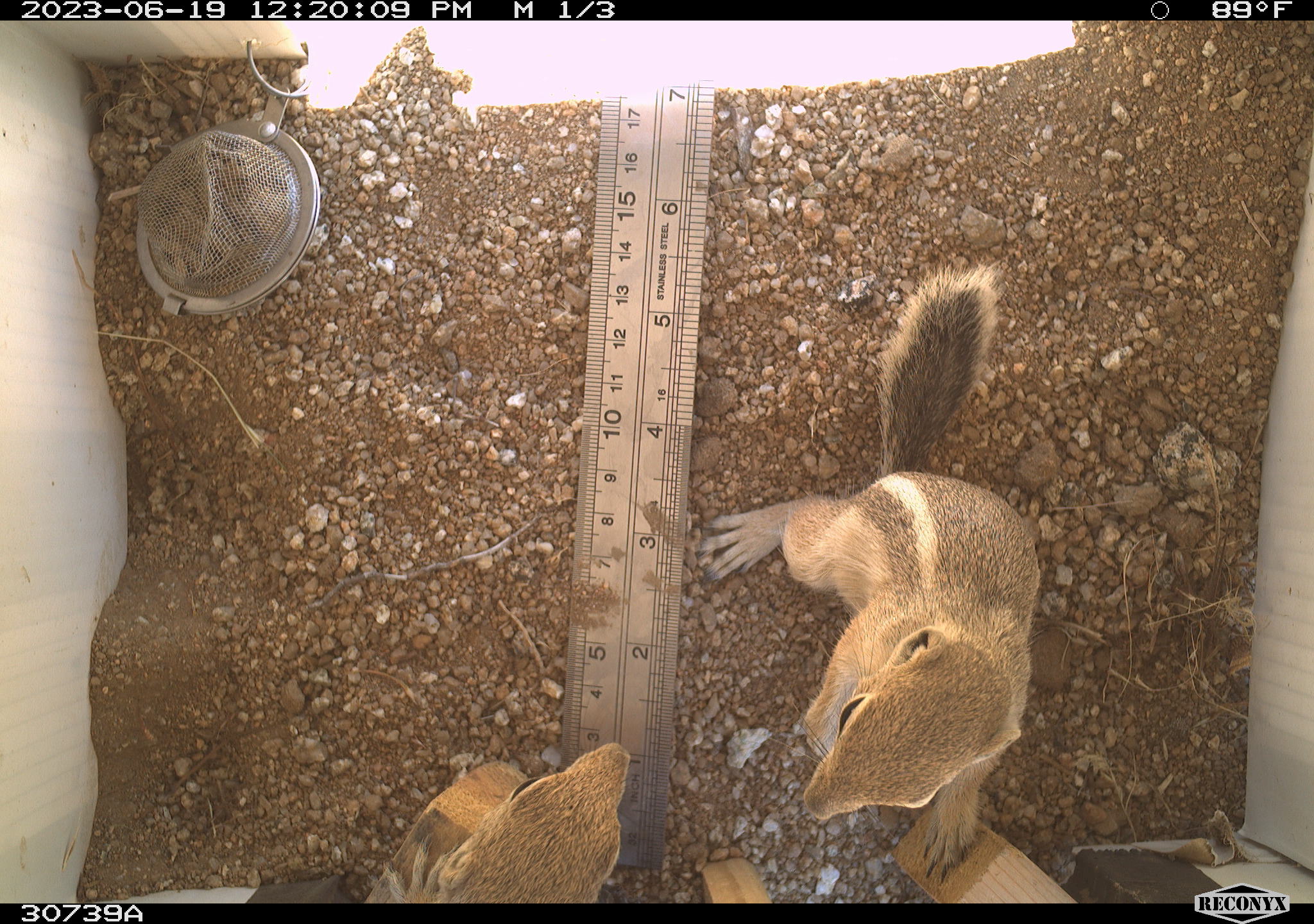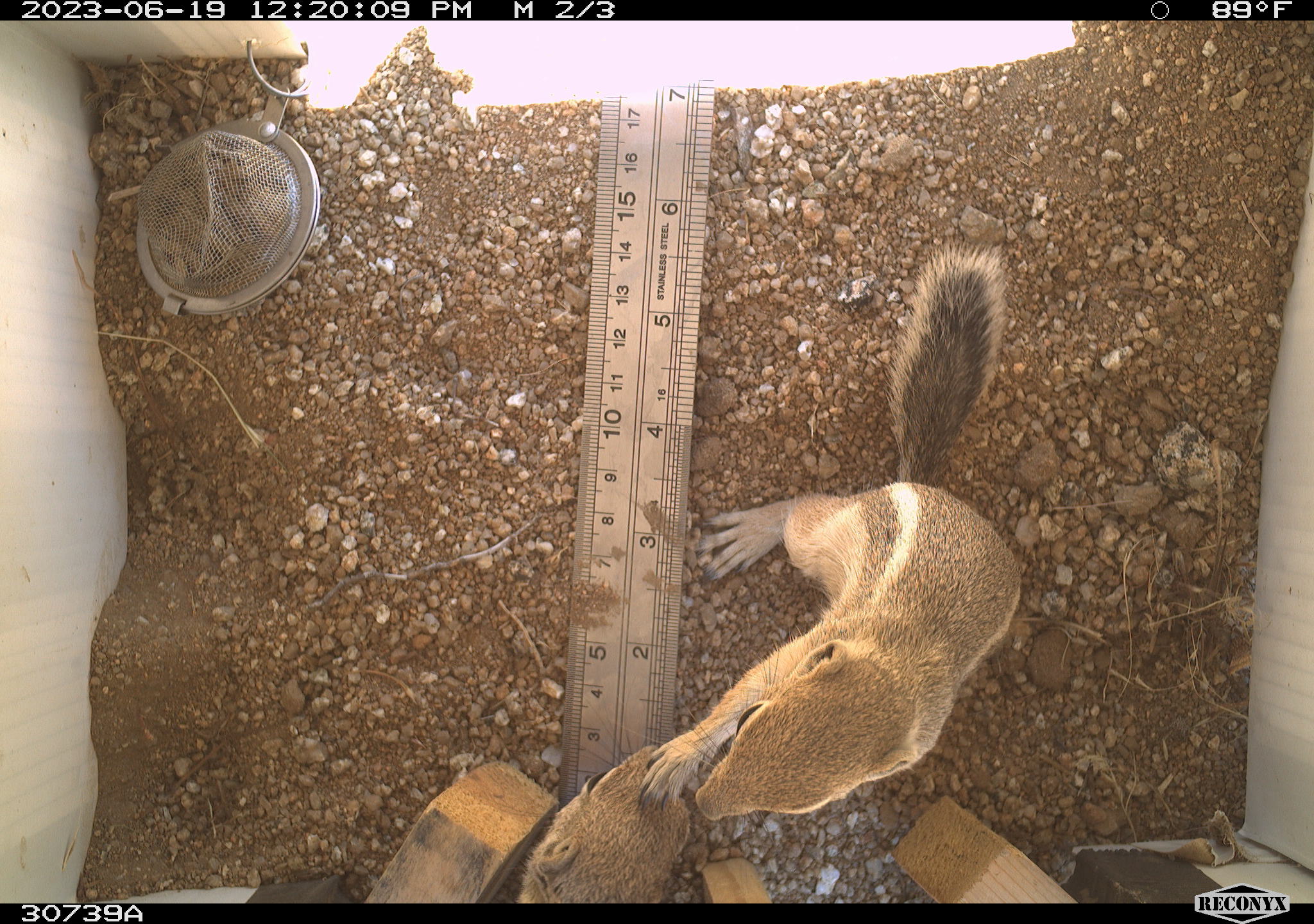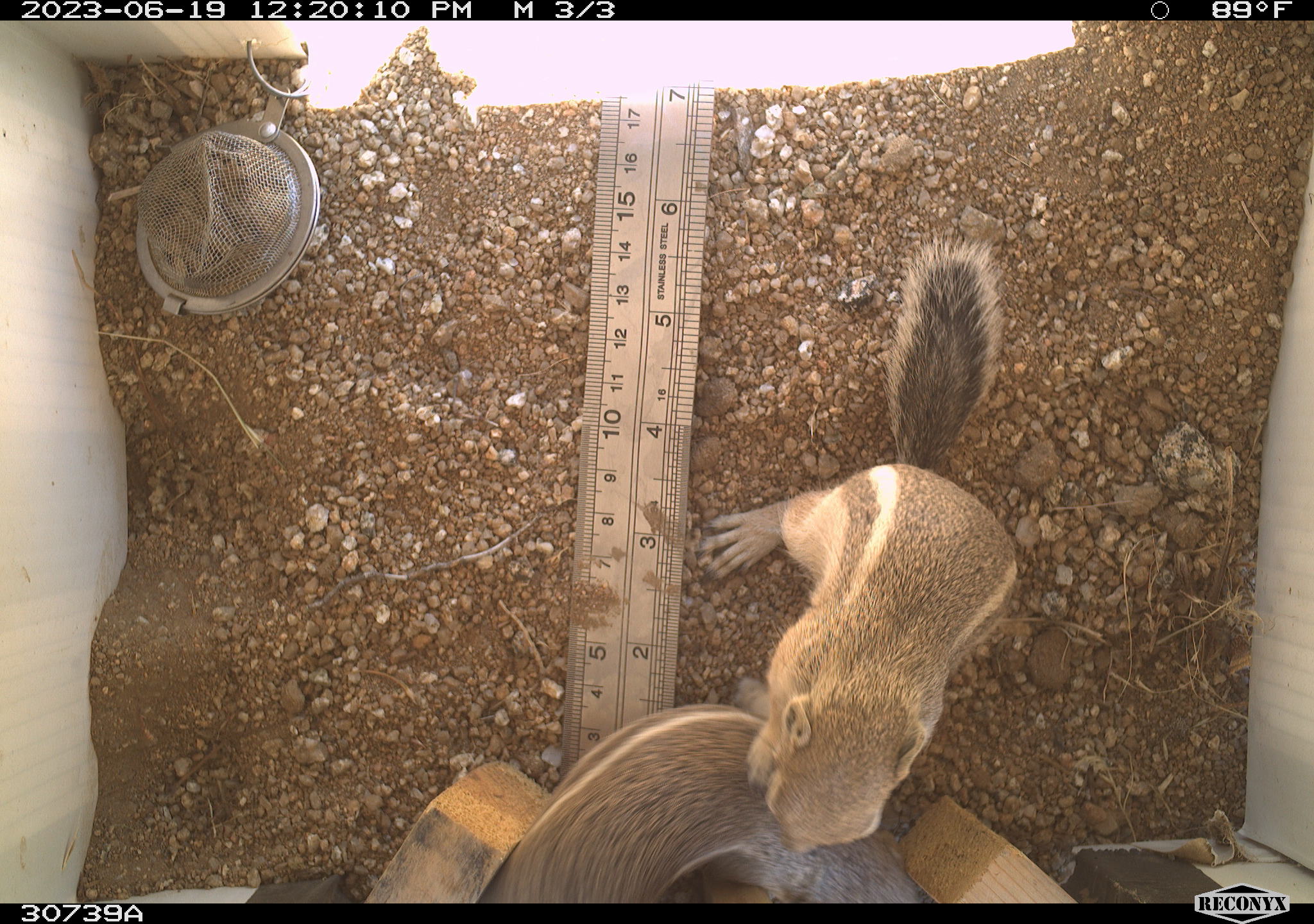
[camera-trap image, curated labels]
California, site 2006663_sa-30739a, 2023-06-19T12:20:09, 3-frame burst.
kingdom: Animalia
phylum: Chordata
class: Mammalia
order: Rodentia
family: Sciuridae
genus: Ammospermophilus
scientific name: Ammospermophilus leucurus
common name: white-tailed antelope squirrel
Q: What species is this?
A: White-tailed antelope squirrel (Ammospermophilus leucurus).